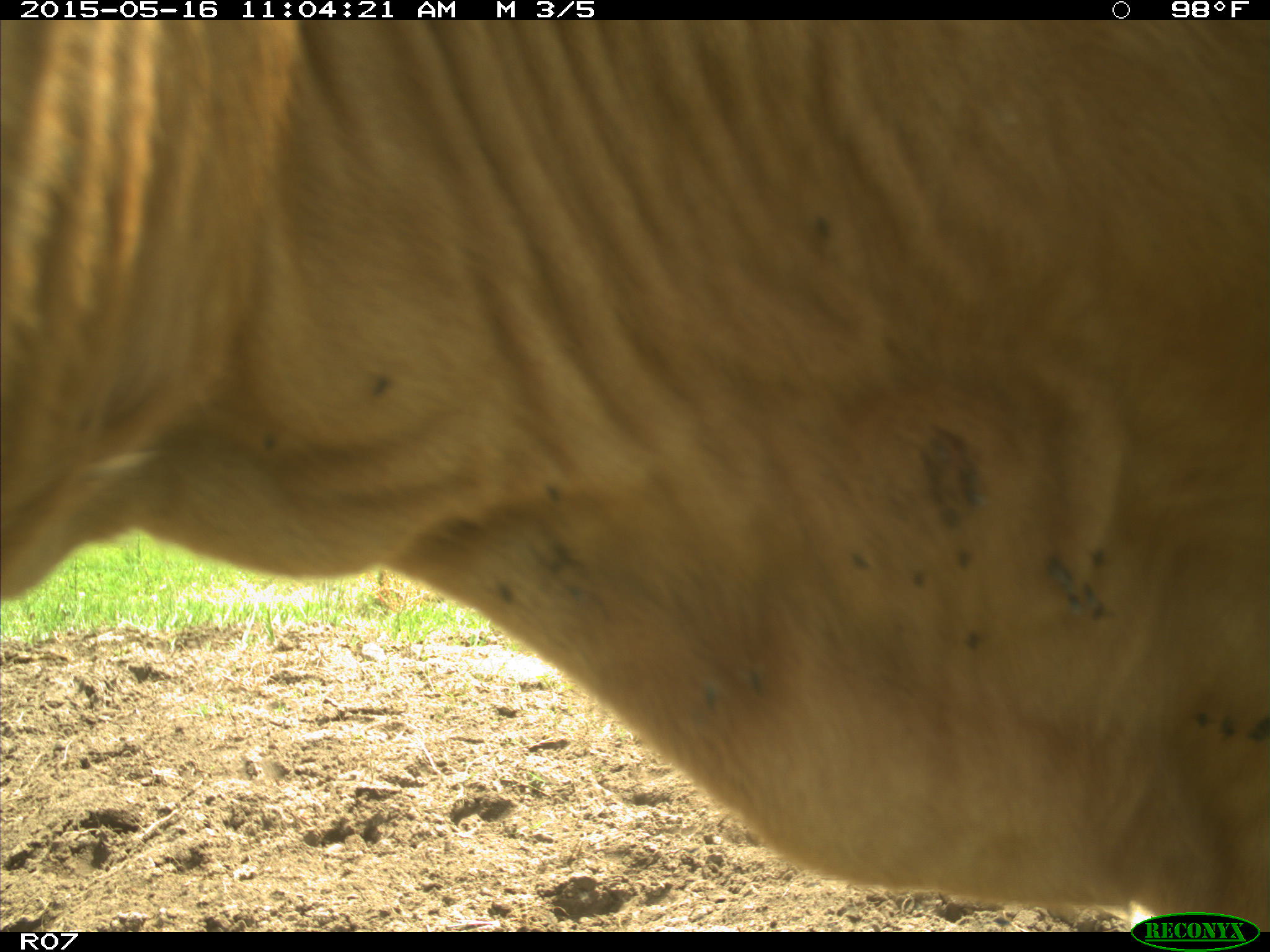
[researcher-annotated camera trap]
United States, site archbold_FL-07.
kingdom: Animalia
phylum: Chordata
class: Mammalia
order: Artiodactyla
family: Bovidae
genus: Bos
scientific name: Bos taurus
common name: domestic cow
Bos taurus (domestic cow).